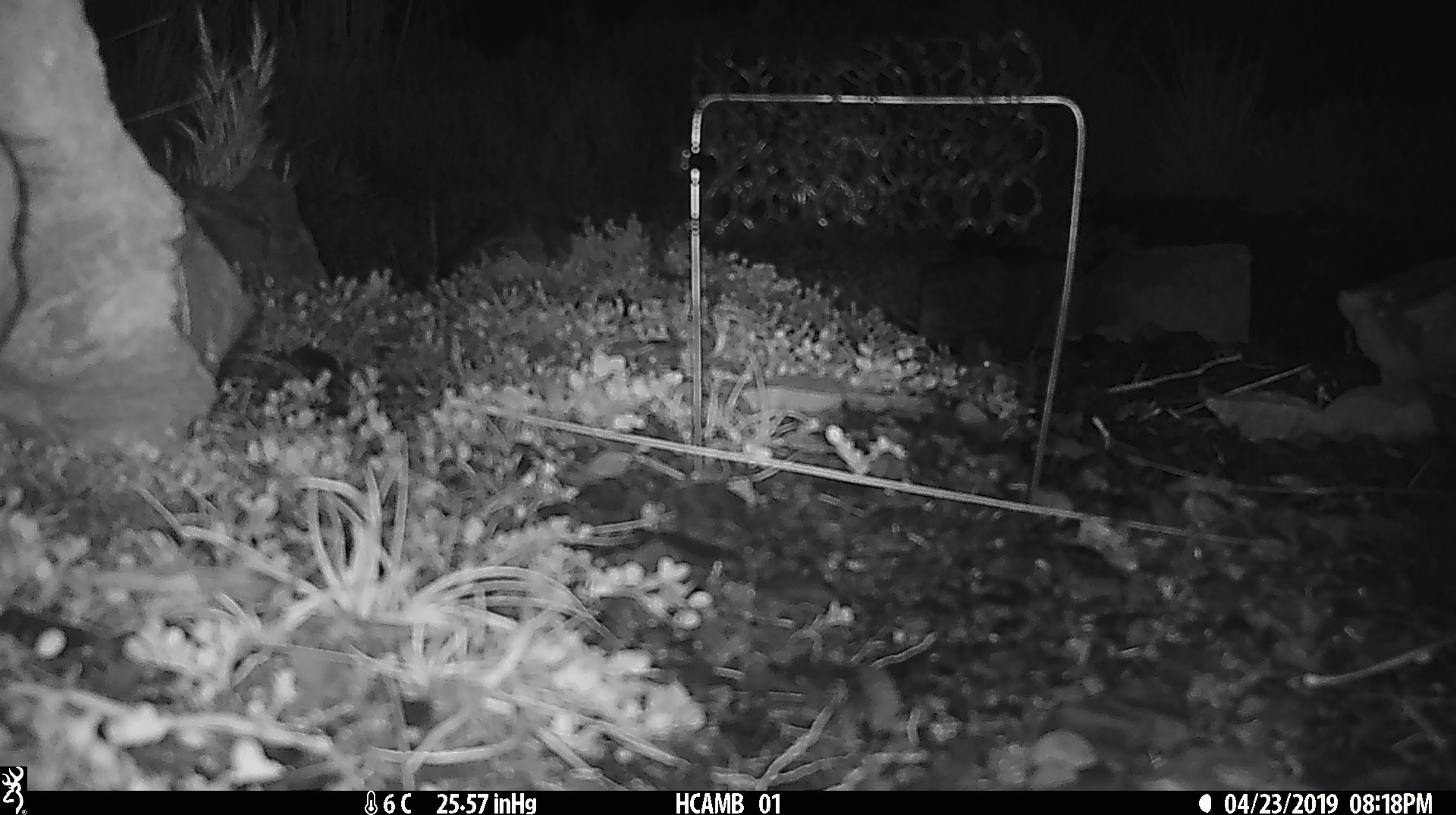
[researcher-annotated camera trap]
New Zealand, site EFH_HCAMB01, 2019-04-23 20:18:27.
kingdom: Animalia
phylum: Chordata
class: Mammalia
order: Rodentia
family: Muridae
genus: Mus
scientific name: Mus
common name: mouse